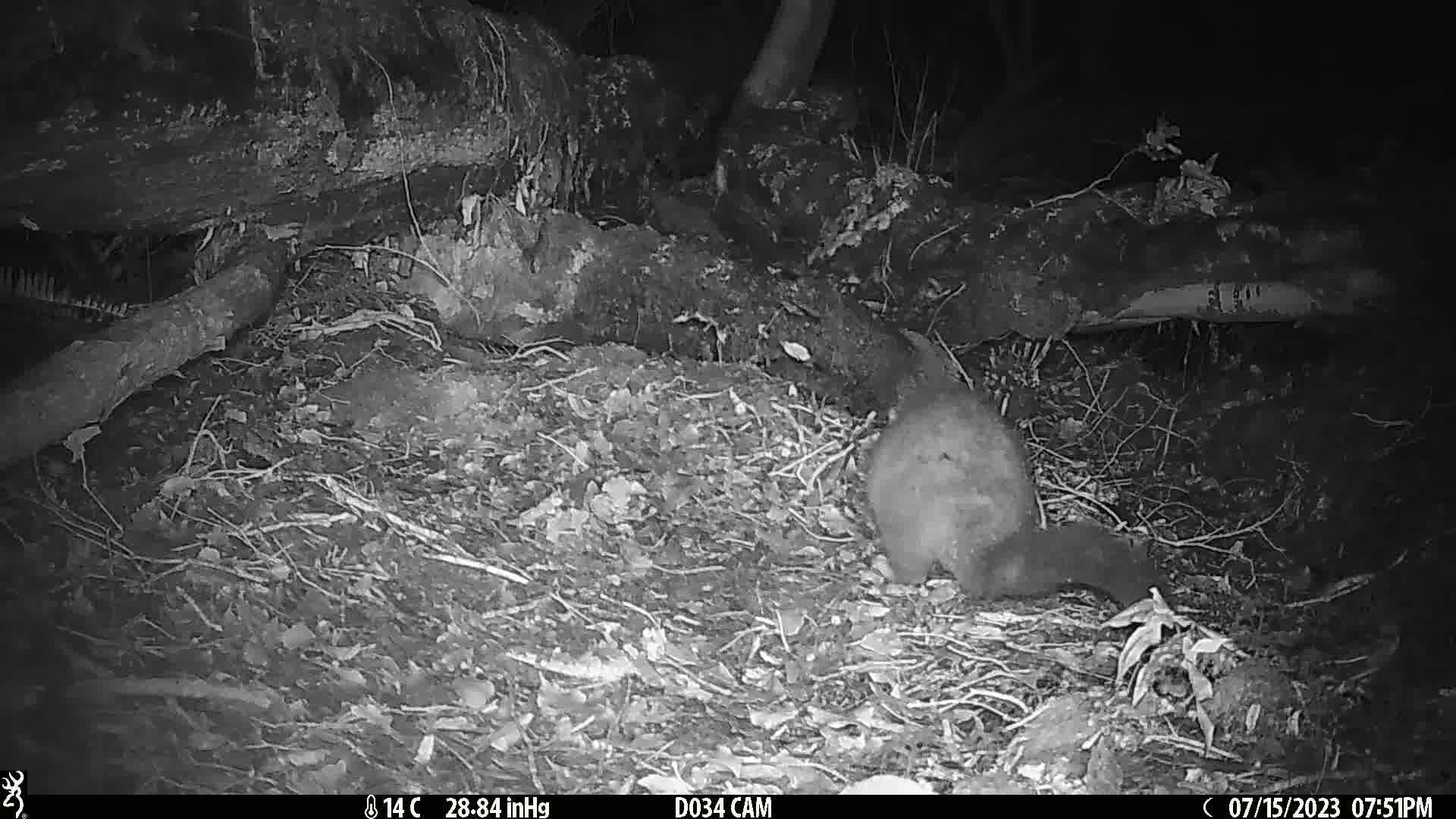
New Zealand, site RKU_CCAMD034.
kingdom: Animalia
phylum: Chordata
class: Mammalia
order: Diprotodontia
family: Phalangeridae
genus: Trichosurus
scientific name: Trichosurus vulpecula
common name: common brushtail possum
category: possum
Possum (common brushtail possum) (Trichosurus vulpecula).